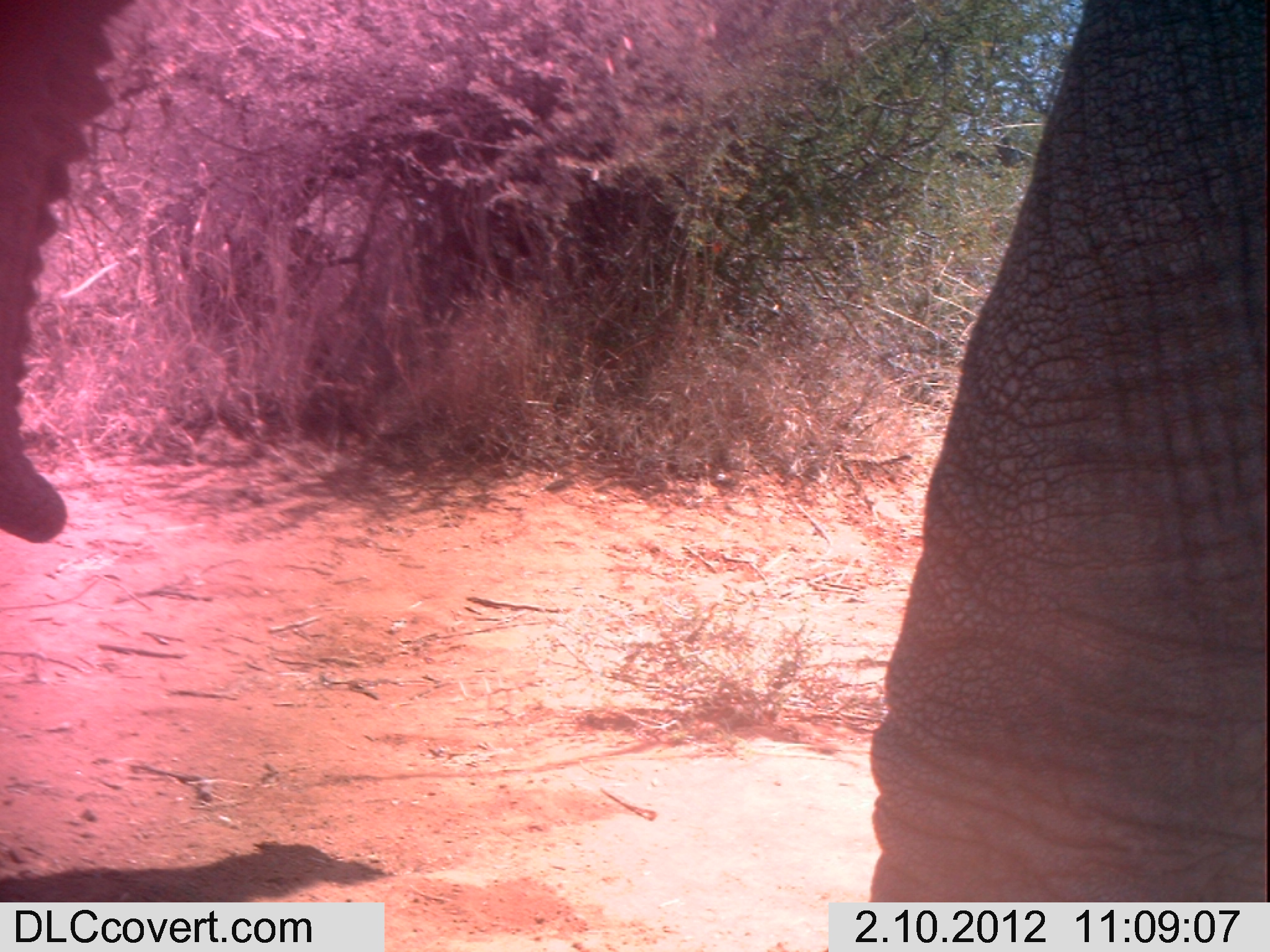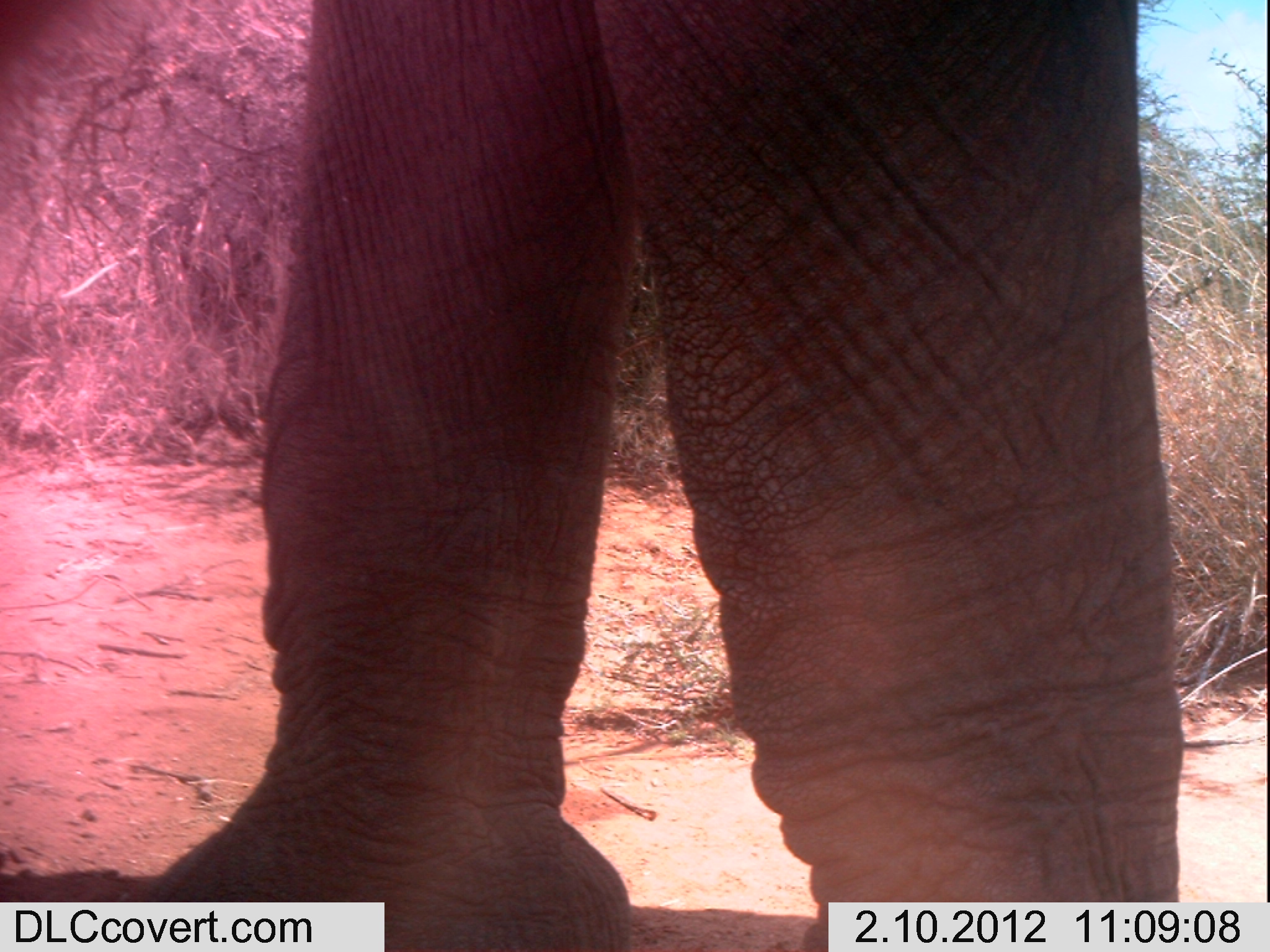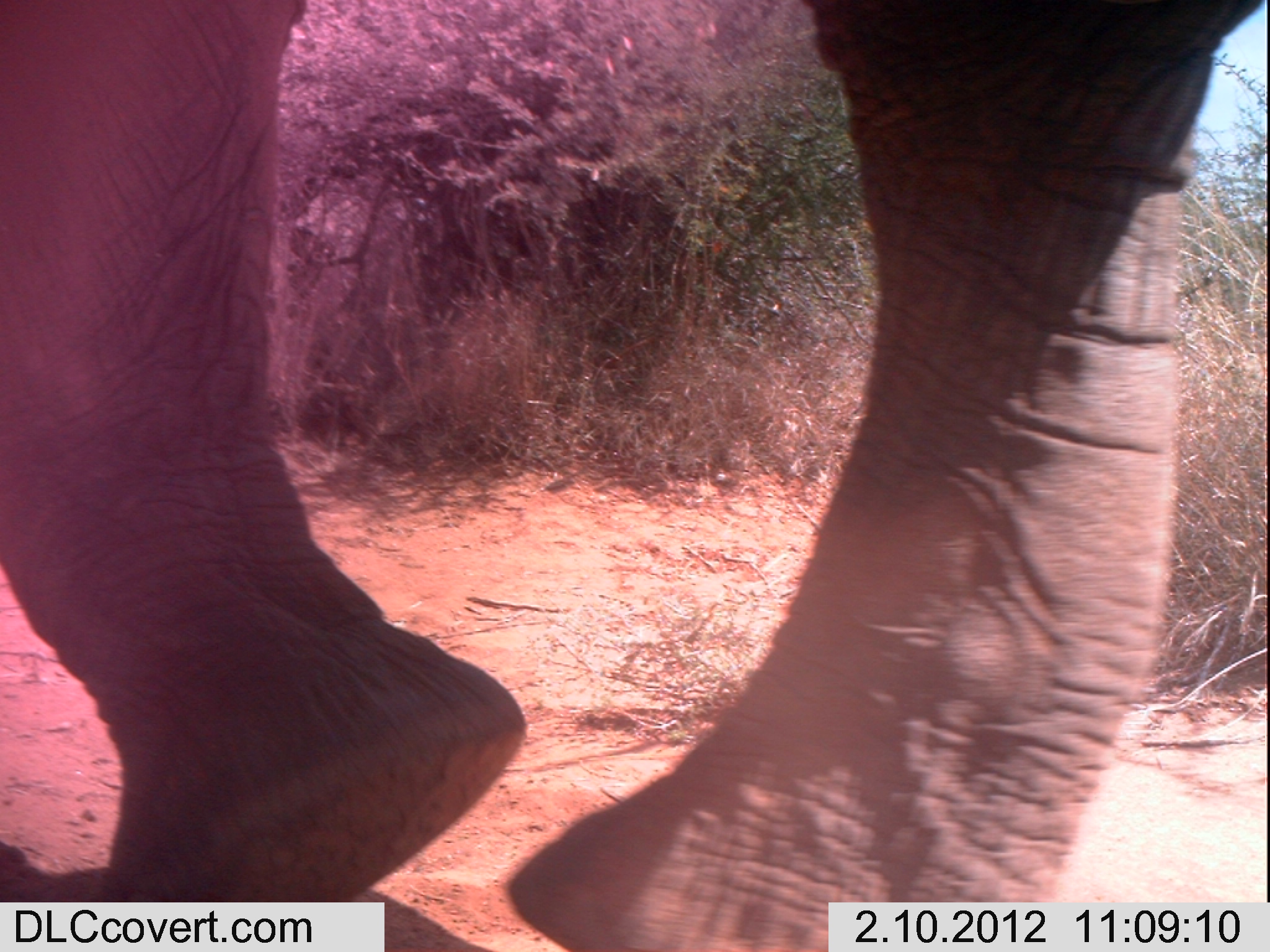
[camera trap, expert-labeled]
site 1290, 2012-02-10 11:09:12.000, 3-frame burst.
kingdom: Animalia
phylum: Chordata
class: Mammalia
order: Proboscidea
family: Elephantidae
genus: Loxodonta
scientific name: Loxodonta africana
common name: african bush elephant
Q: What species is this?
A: Loxodonta africana (african bush elephant).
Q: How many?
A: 1.